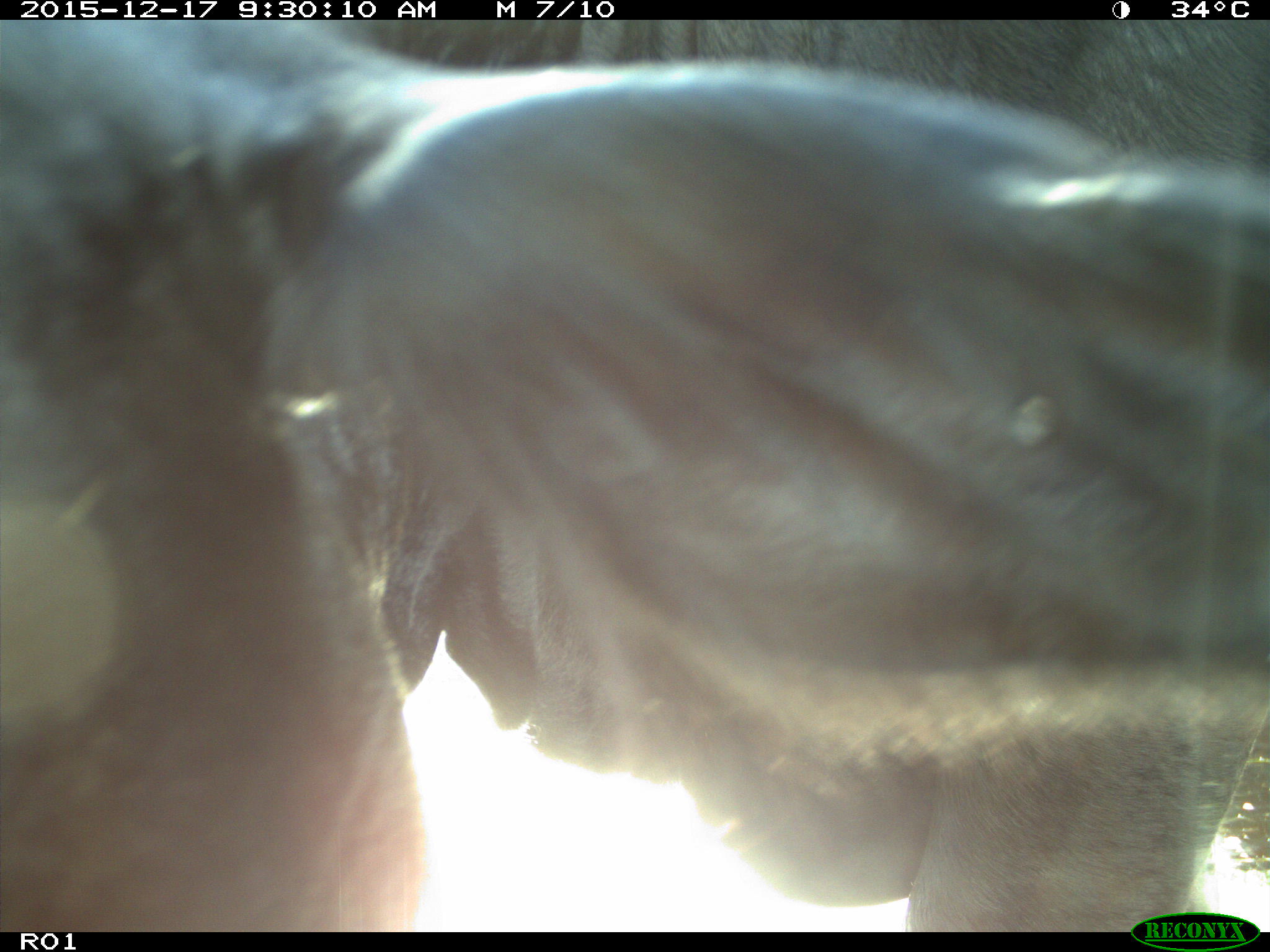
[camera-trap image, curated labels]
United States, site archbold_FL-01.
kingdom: Animalia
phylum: Chordata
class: Mammalia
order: Artiodactyla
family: Bovidae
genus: Bos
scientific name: Bos taurus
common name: domestic cow